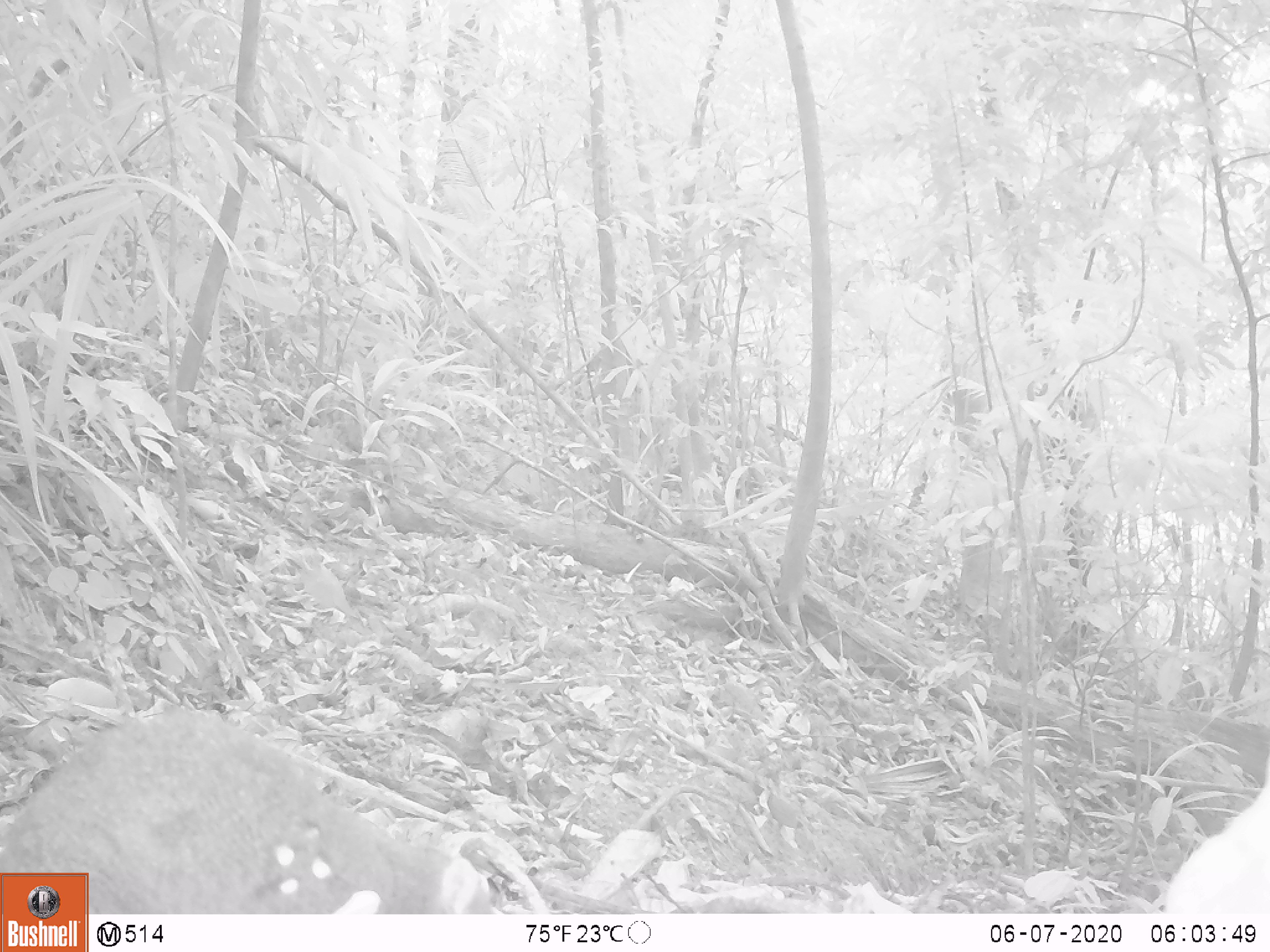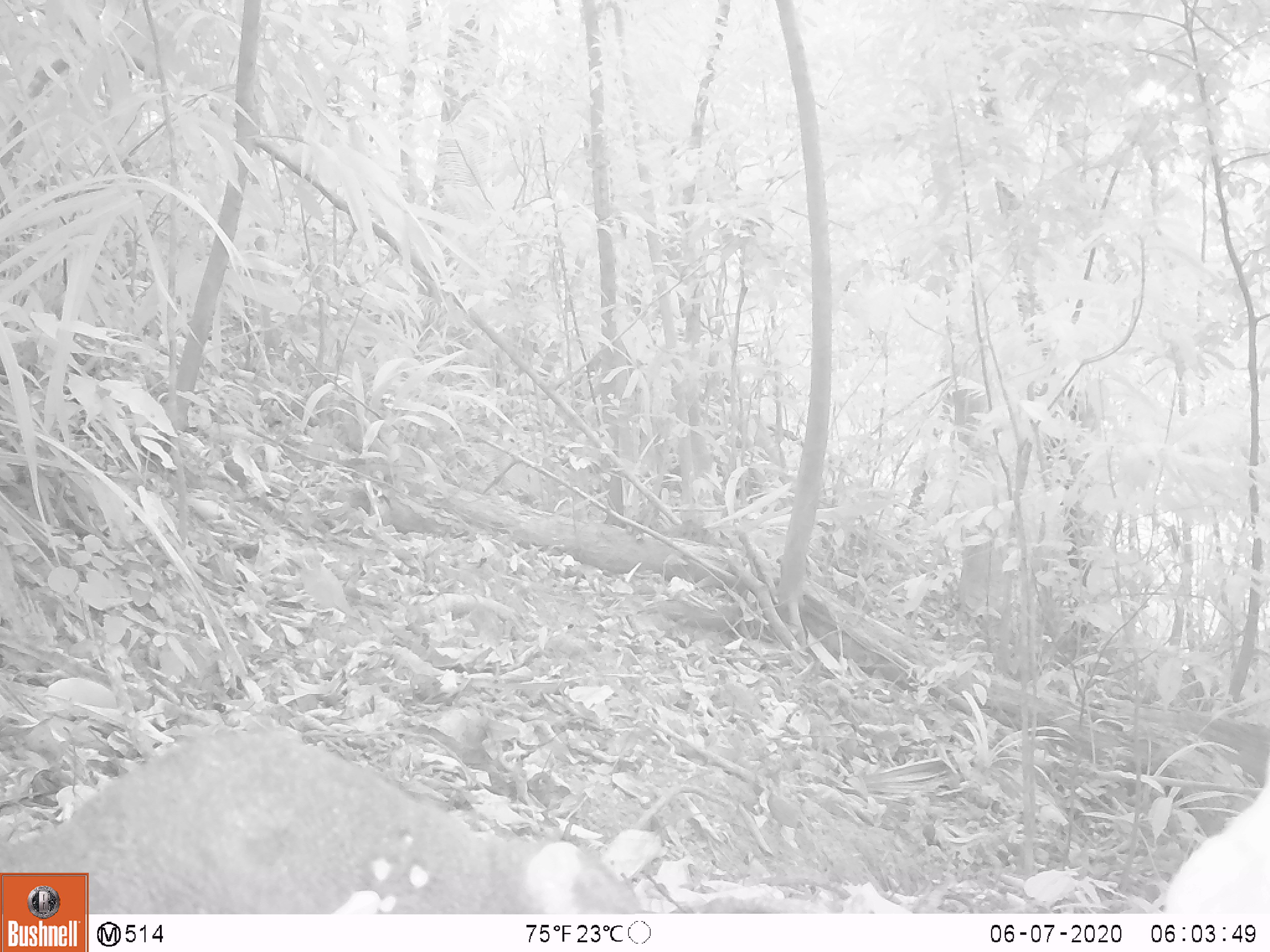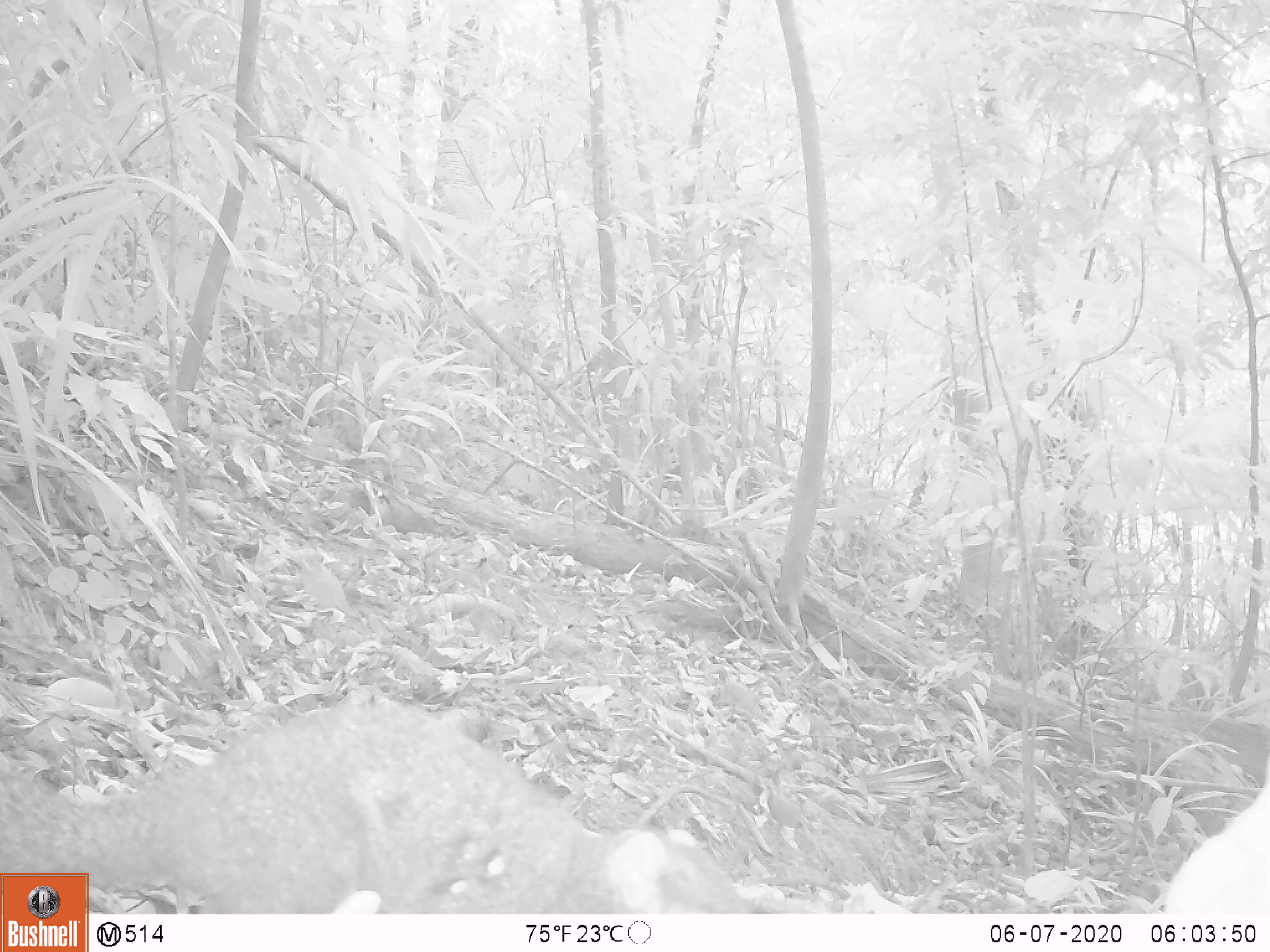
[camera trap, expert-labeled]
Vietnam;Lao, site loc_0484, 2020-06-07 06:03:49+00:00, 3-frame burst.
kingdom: Animalia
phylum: Chordata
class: Mammalia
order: Rodentia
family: Sciuridae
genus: Callosciurus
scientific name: Callosciurus erythraeus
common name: pallas's squirrel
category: pallass squirrel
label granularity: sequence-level